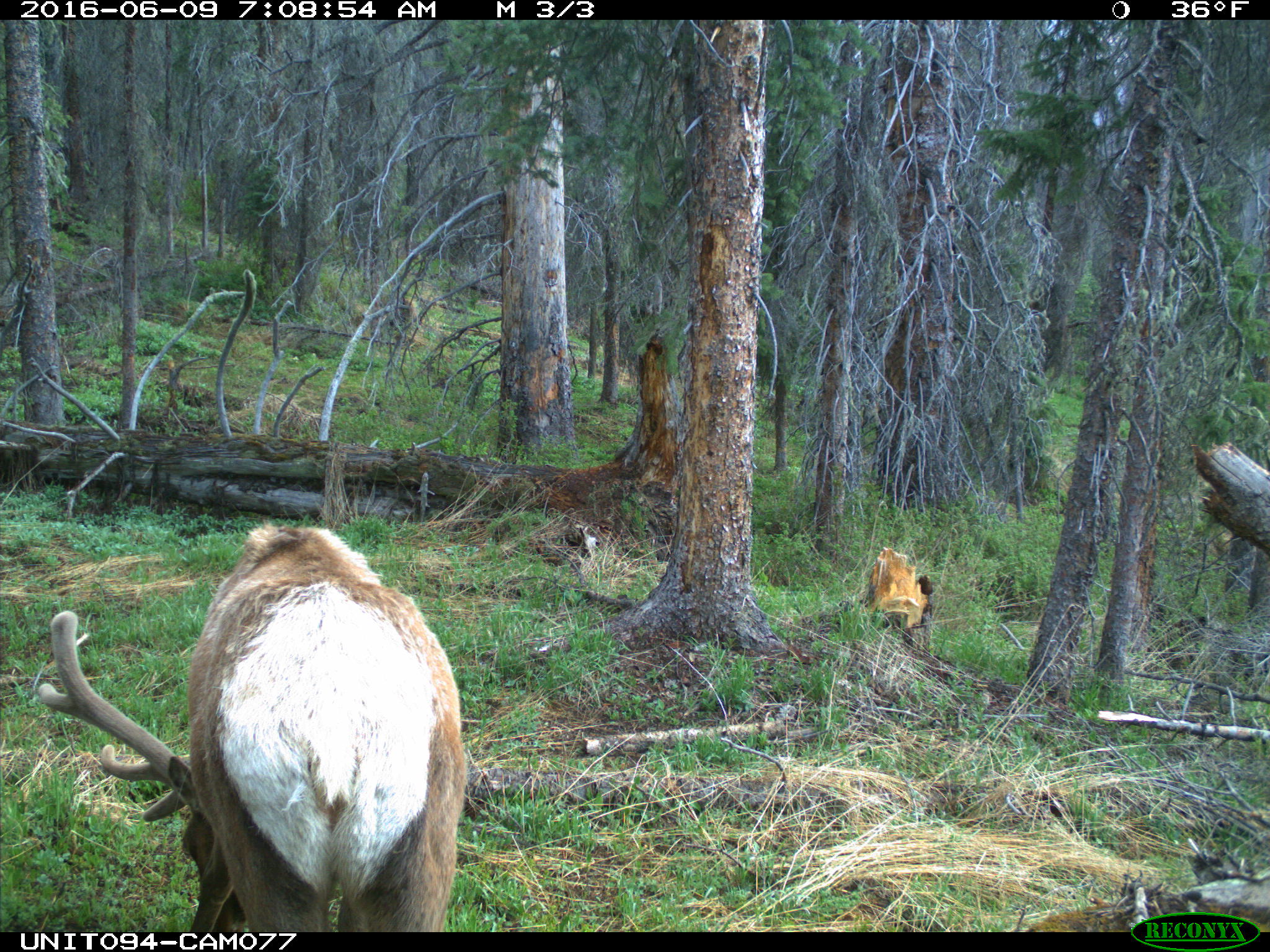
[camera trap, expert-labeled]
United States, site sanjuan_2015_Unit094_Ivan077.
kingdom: Animalia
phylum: Chordata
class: Mammalia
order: Artiodactyla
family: Cervidae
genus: Cervus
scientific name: Cervus elaphus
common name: red deer